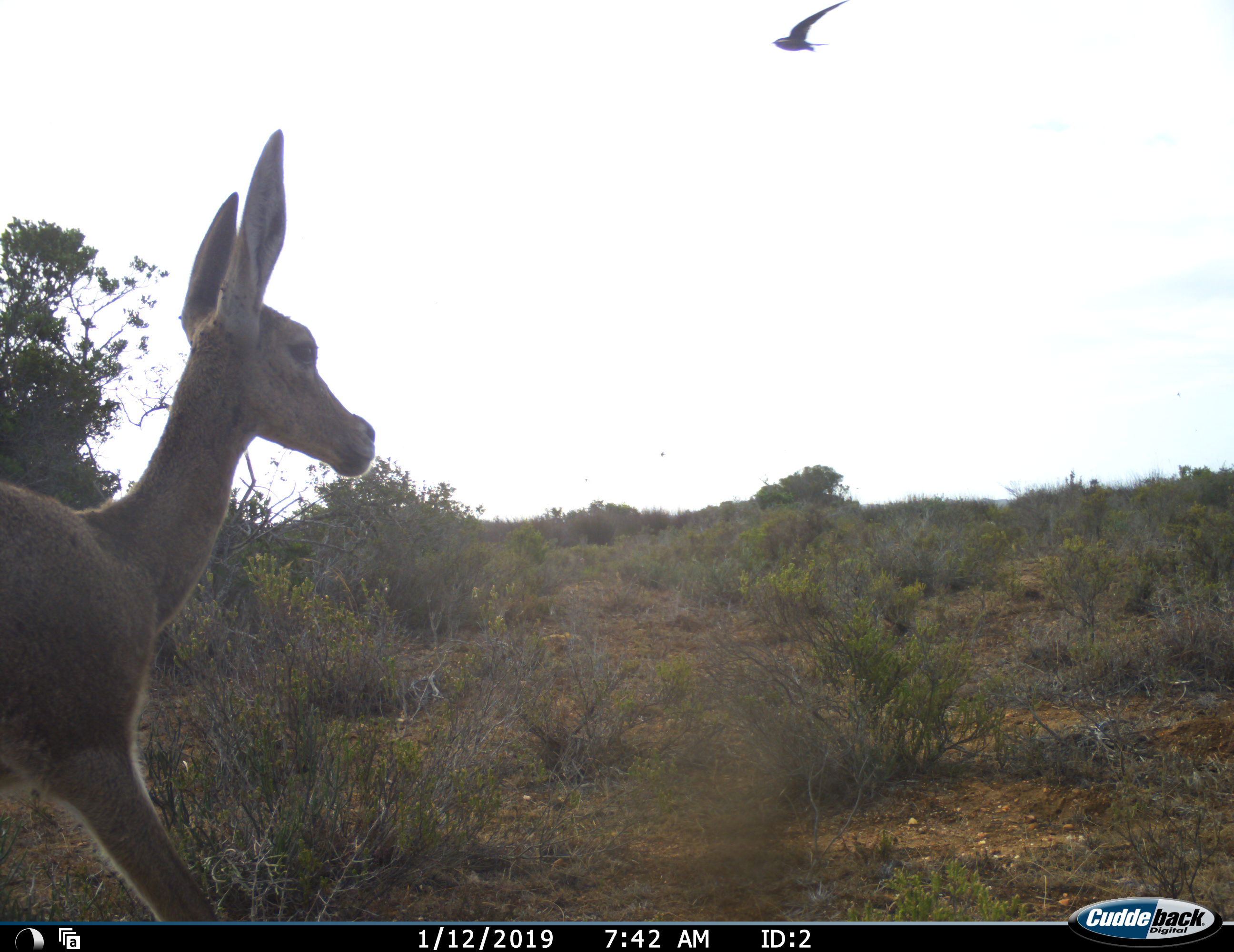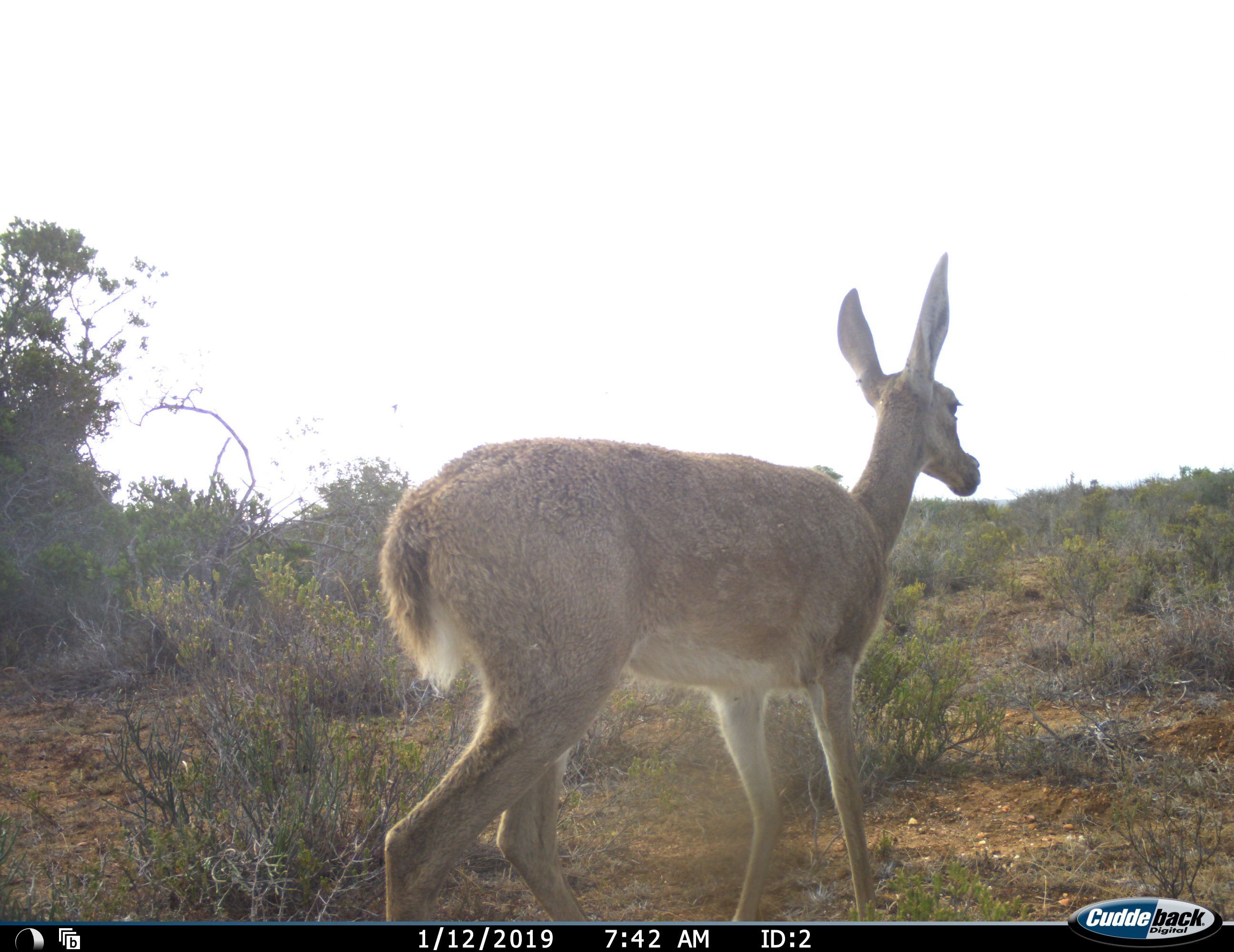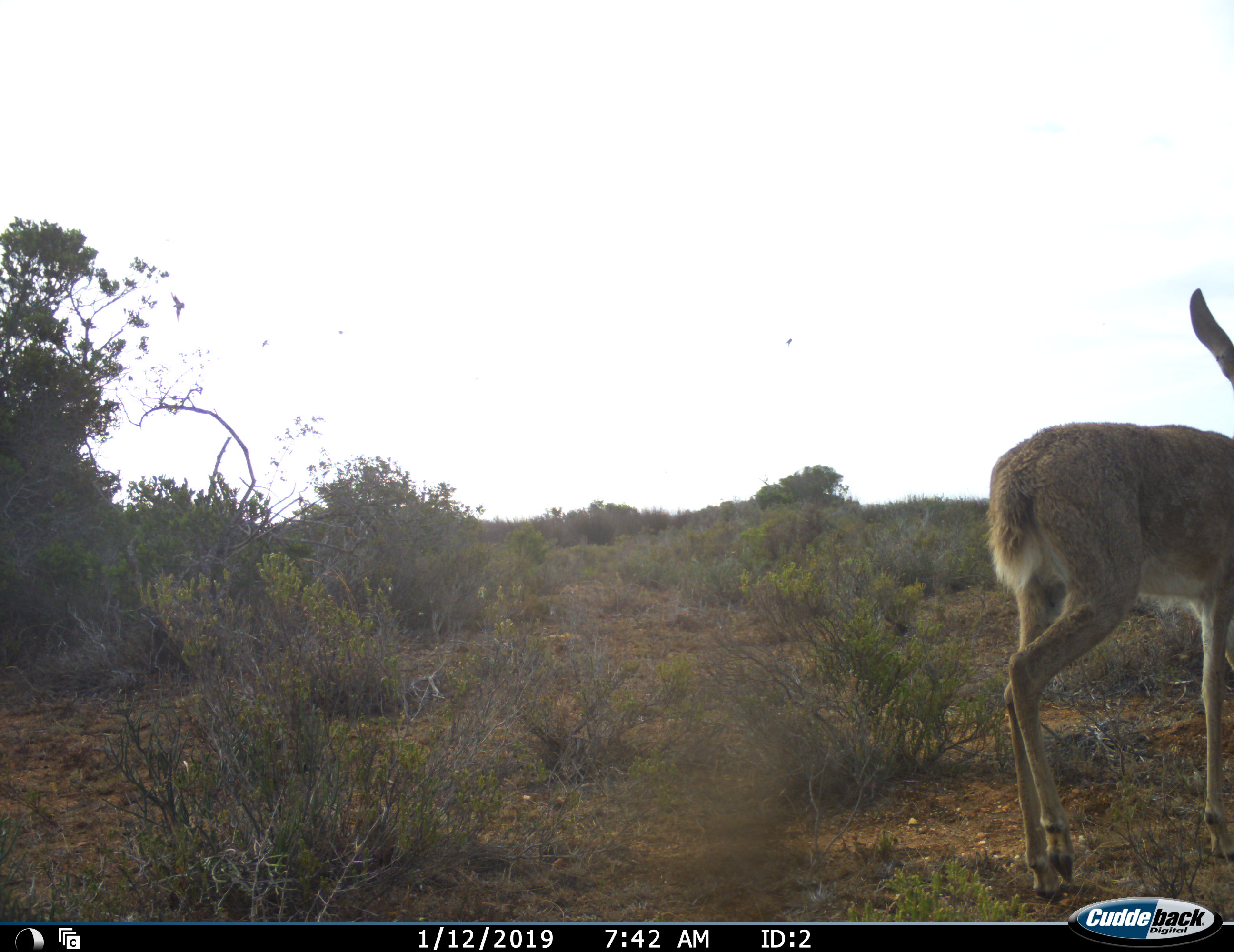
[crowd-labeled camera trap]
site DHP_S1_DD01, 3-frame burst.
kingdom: Animalia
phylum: Chordata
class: Aves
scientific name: Aves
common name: bird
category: birdother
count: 1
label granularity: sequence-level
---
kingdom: Animalia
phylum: Chordata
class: Mammalia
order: Artiodactyla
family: Bovidae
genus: Pelea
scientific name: Pelea capreolus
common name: grey rhebok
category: rhebokgrey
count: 1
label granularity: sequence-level